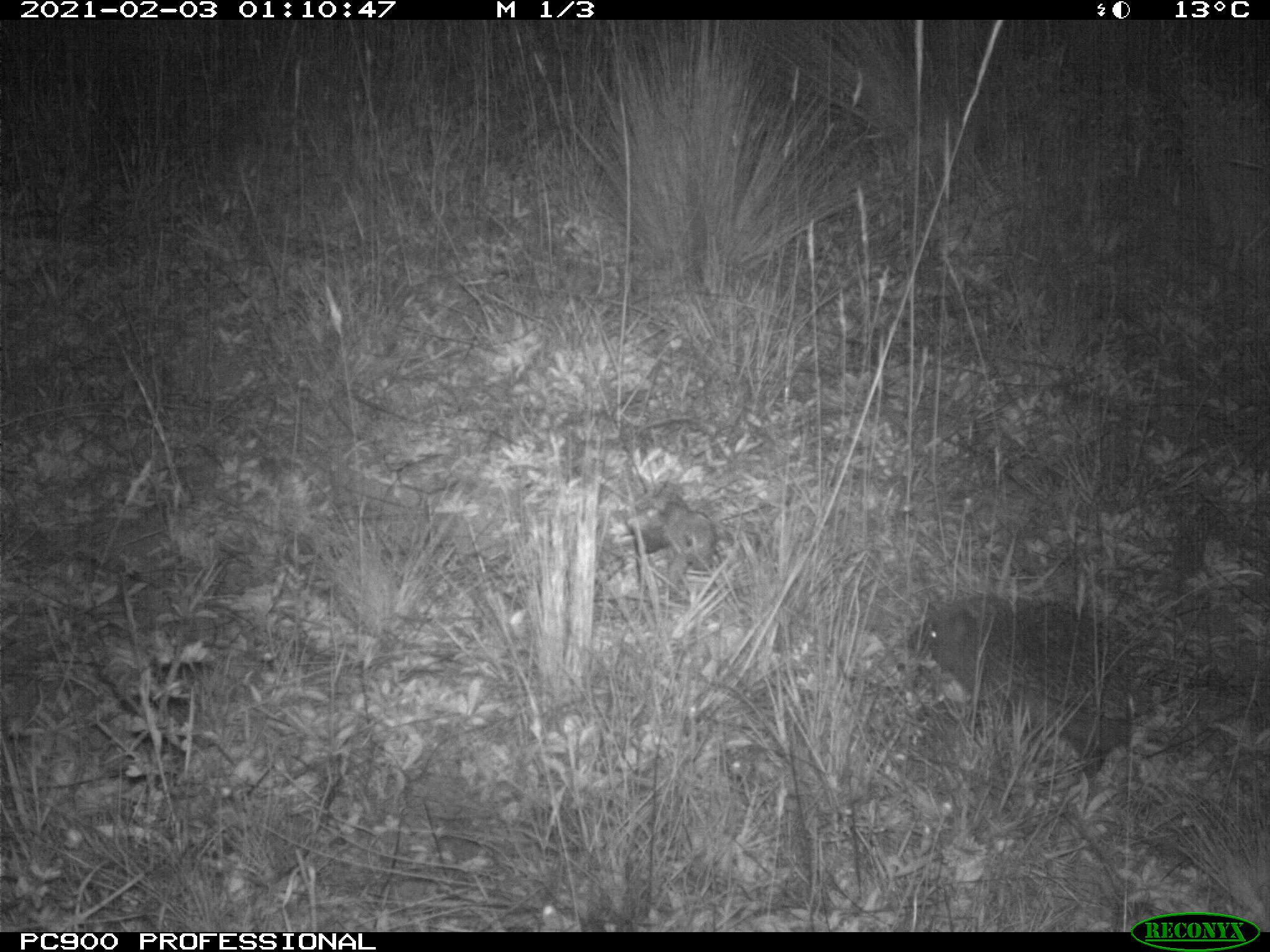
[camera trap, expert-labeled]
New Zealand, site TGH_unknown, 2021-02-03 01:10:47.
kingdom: Animalia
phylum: Chordata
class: Mammalia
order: Eulipotyphla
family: Erinaceidae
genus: Erinaceus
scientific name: Erinaceus europaeus europaeus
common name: european hedgehog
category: hedgehog